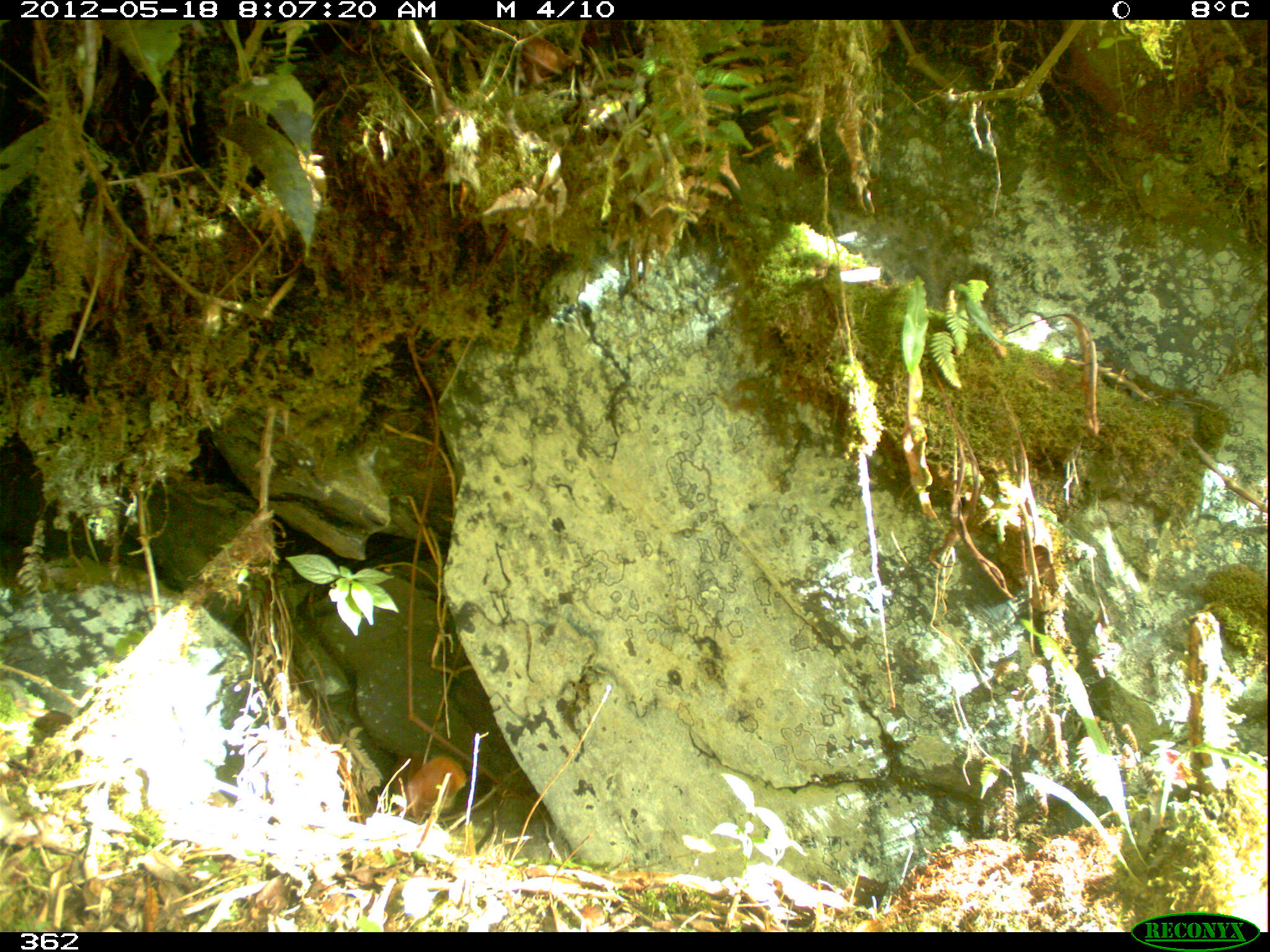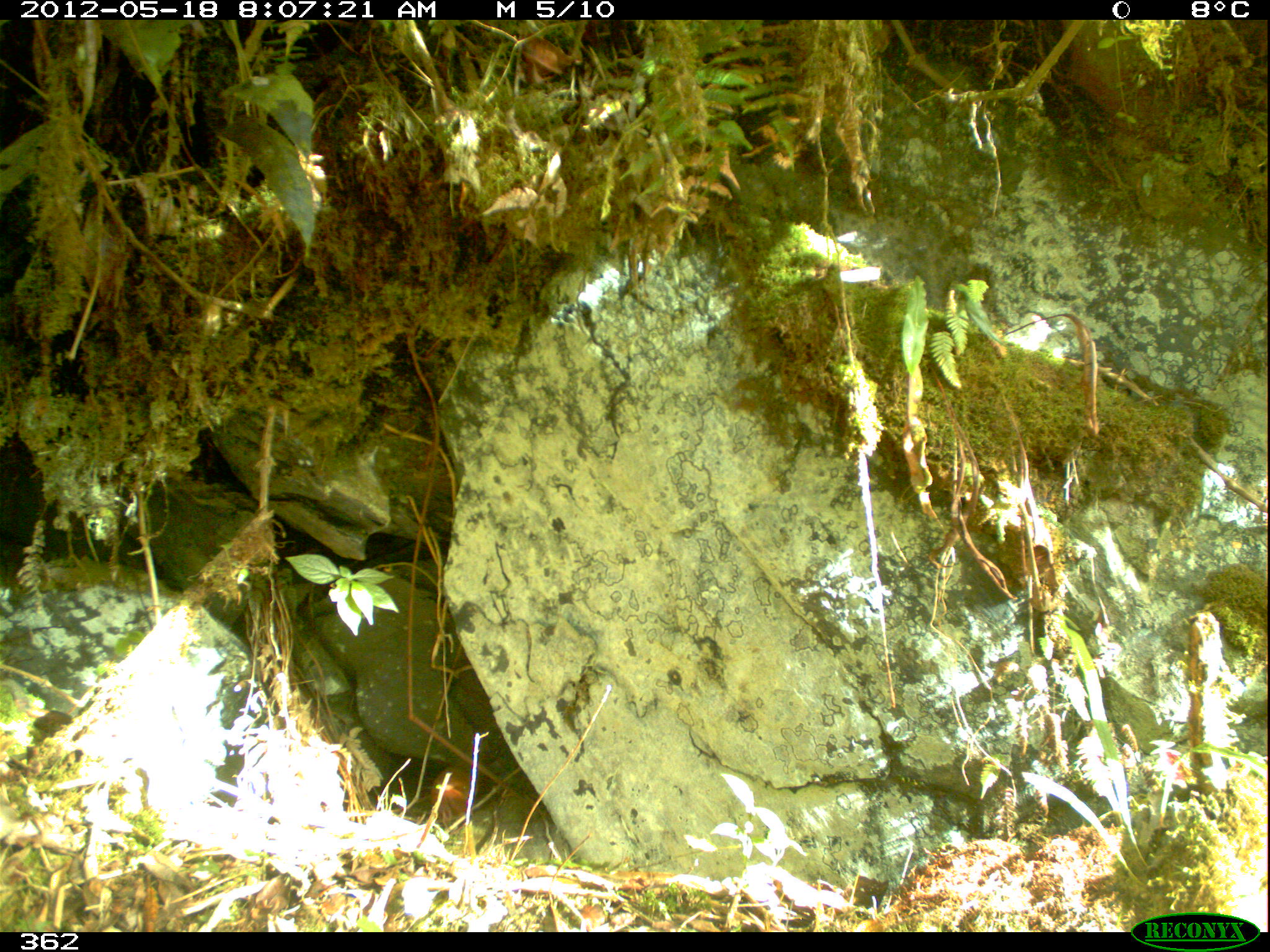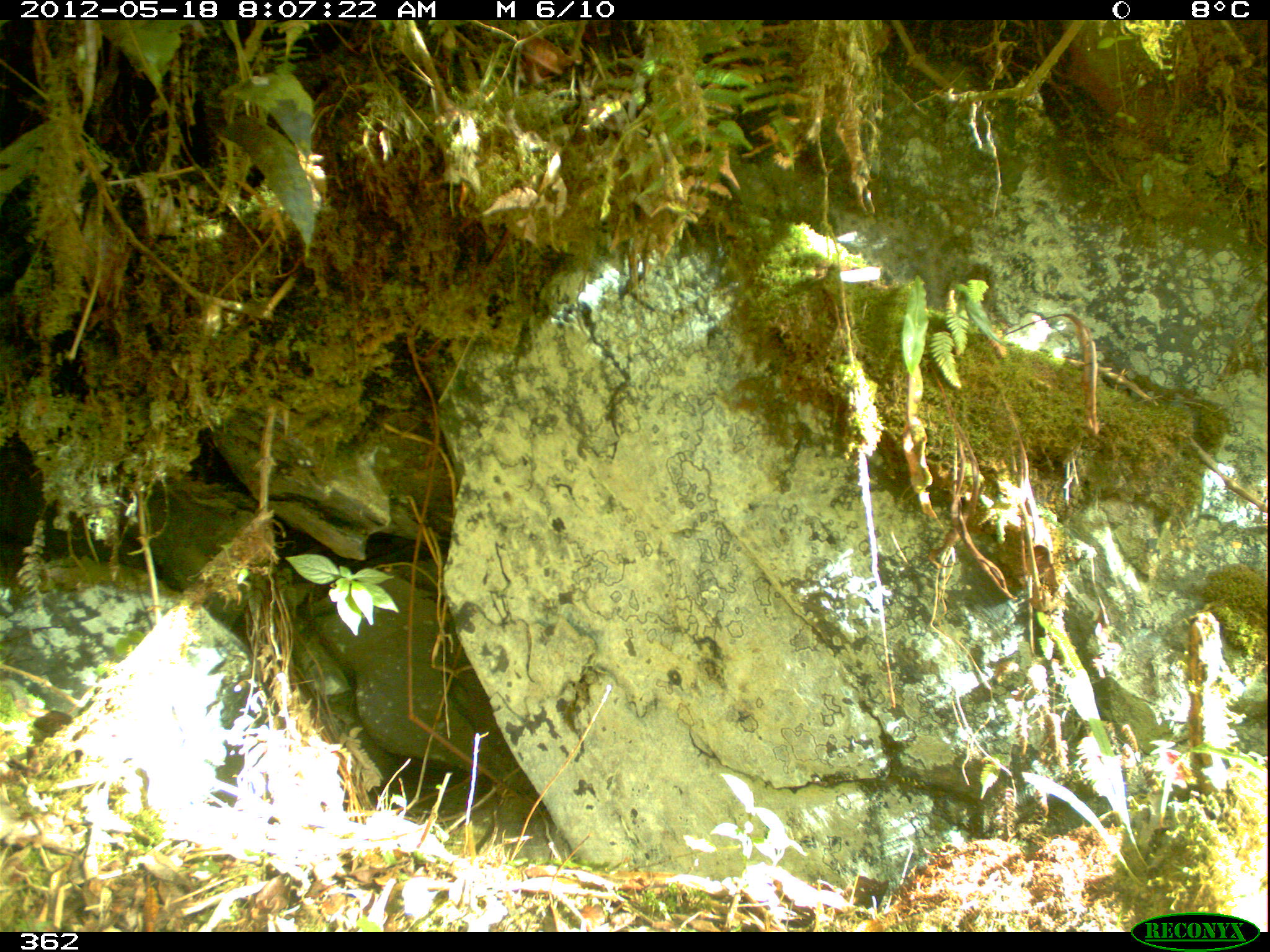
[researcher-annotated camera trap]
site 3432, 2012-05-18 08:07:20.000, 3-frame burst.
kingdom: Animalia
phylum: Chordata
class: Aves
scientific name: Aves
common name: bird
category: unknown bird